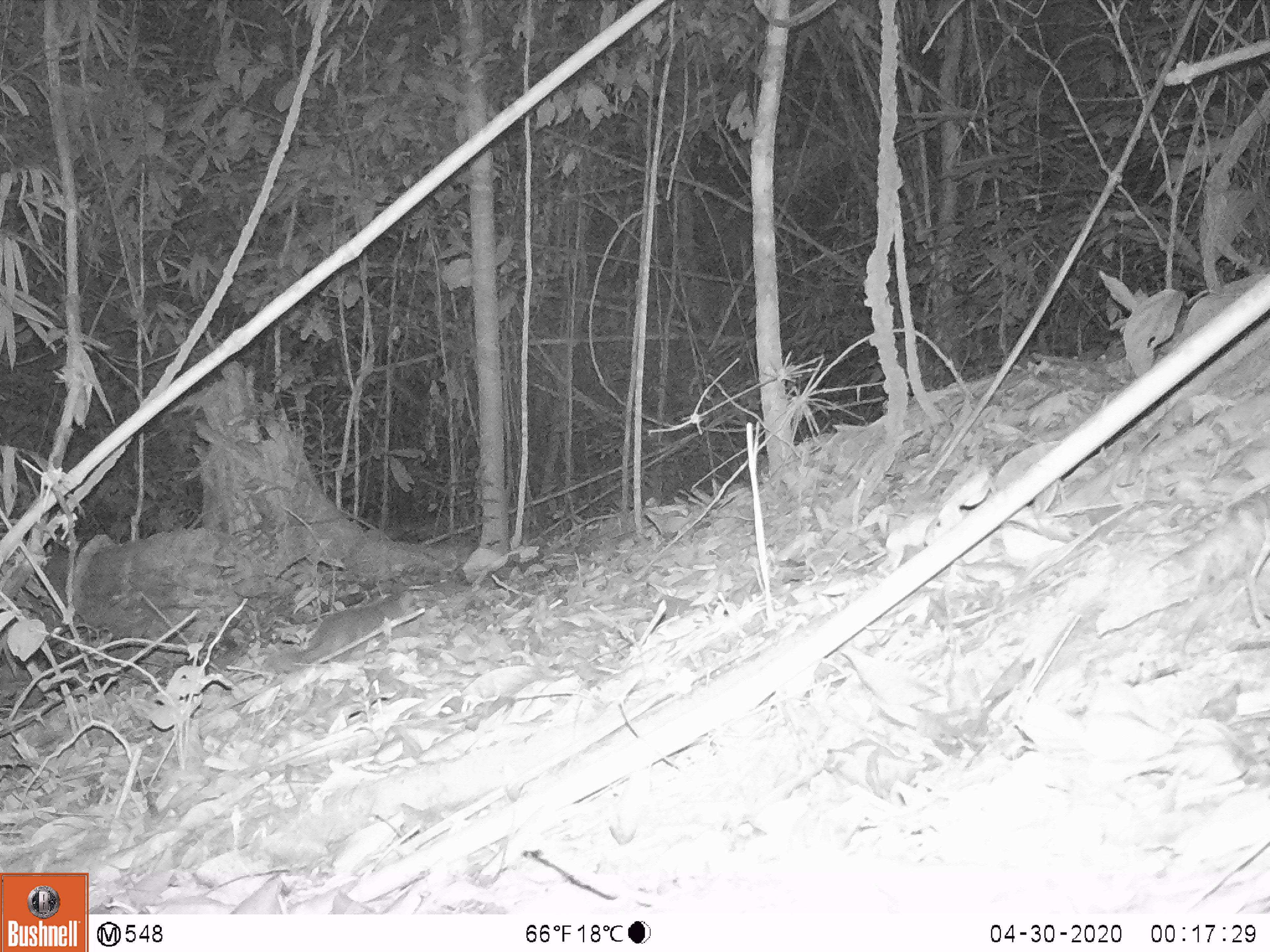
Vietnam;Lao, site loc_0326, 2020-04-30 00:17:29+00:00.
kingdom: Animalia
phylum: Chordata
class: Mammalia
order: Carnivora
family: Mustelidae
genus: Melogale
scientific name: Melogale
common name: ferret badger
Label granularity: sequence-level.